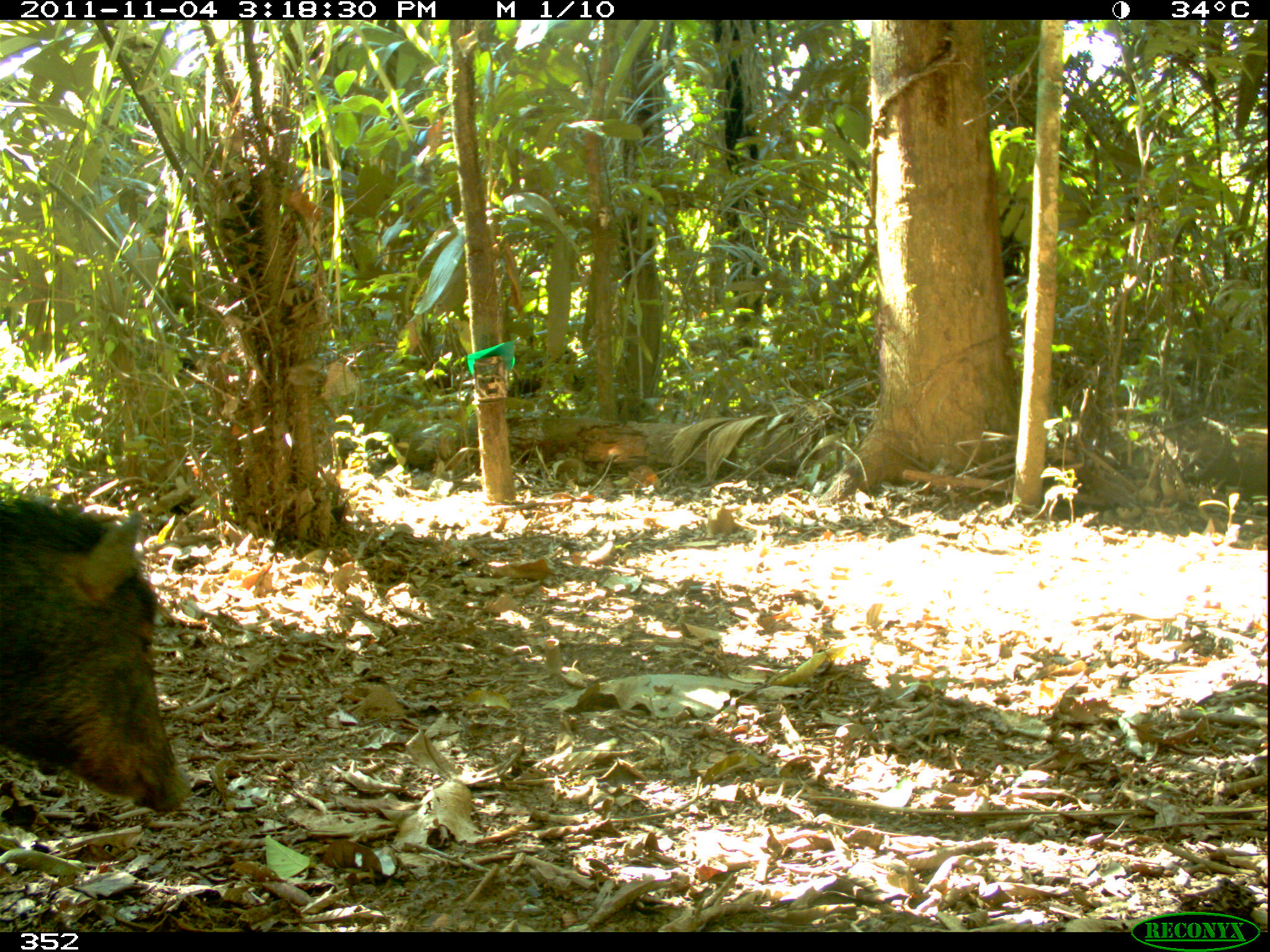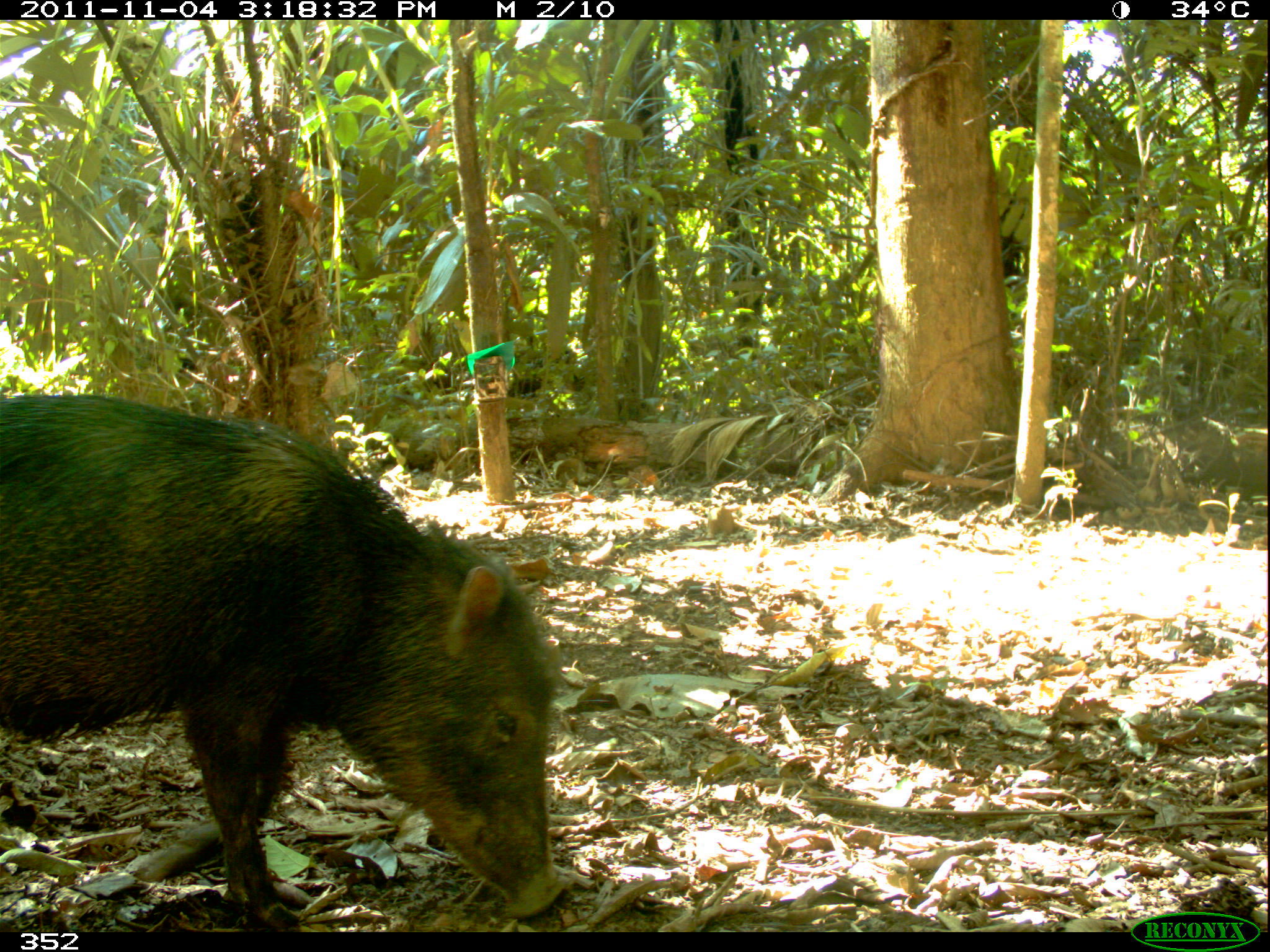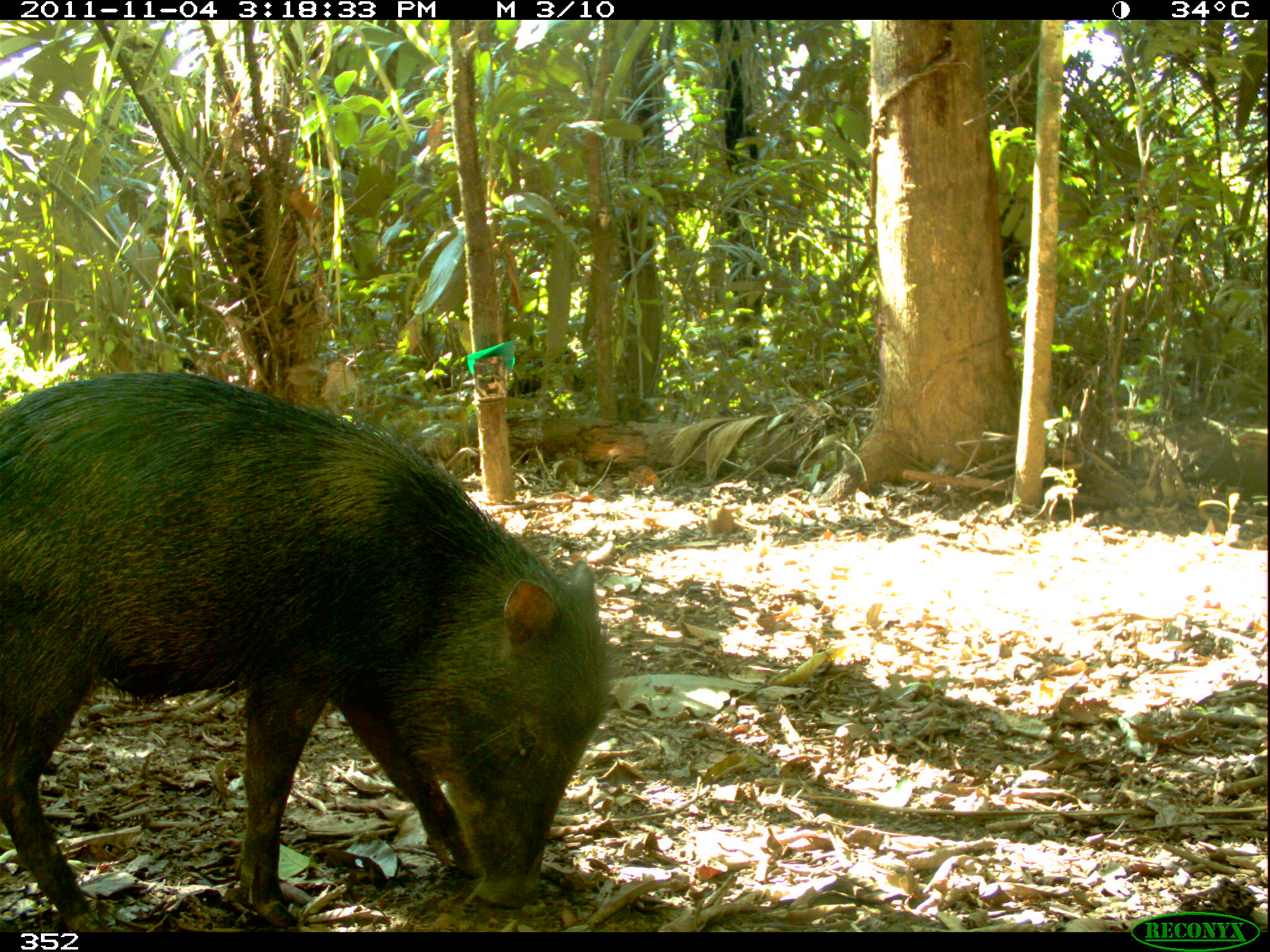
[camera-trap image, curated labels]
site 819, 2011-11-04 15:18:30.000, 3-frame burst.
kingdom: Animalia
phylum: Chordata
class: Mammalia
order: Artiodactyla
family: Tayassuidae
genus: Tayassu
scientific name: Tayassu pecari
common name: white-lipped peccary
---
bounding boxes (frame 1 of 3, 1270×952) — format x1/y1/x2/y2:
tayassu pecari: 0/492/191/815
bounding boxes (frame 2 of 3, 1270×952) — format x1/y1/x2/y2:
tayassu pecari: 0/390/564/924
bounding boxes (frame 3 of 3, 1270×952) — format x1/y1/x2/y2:
tayassu pecari: 1/366/610/932